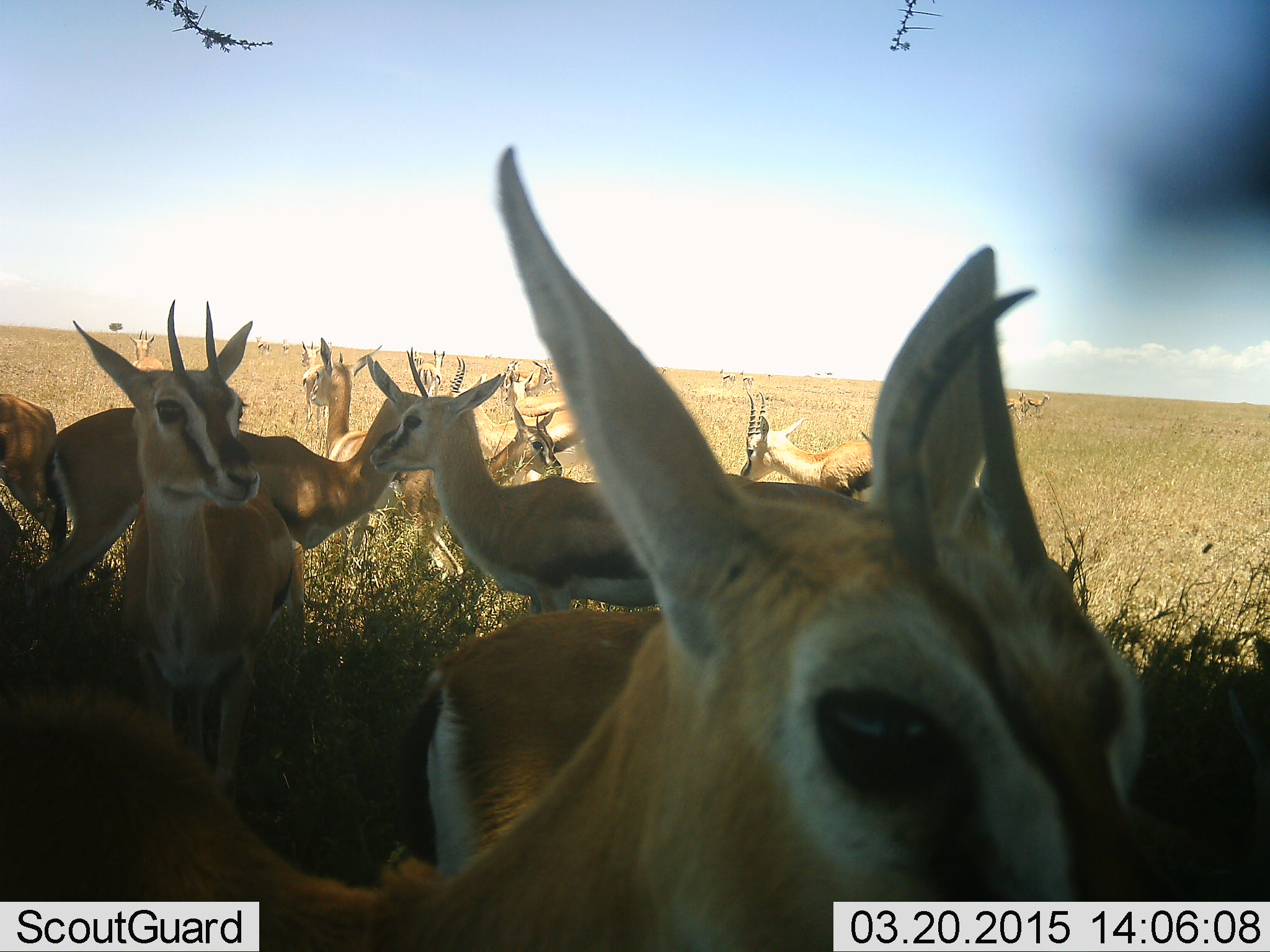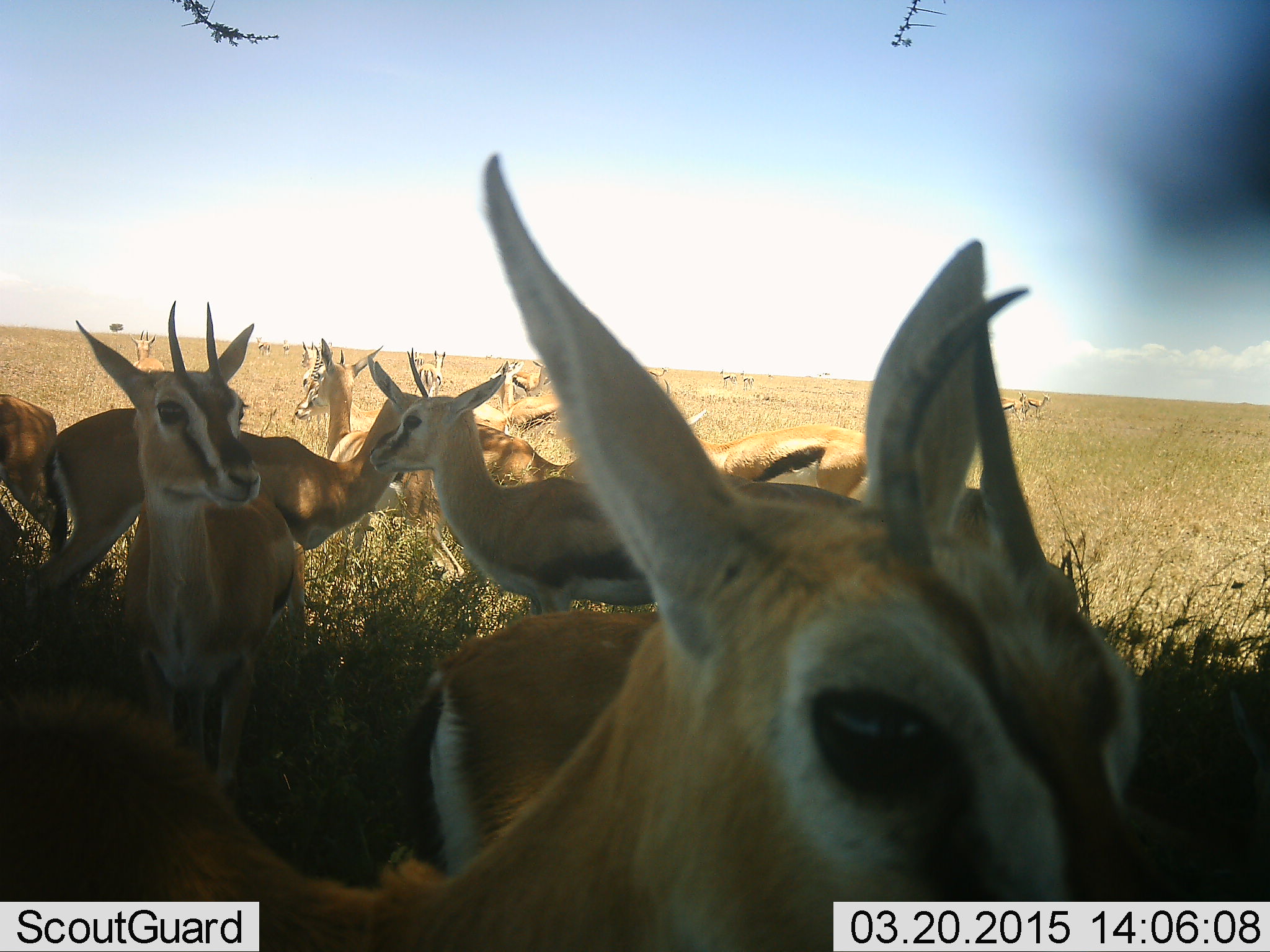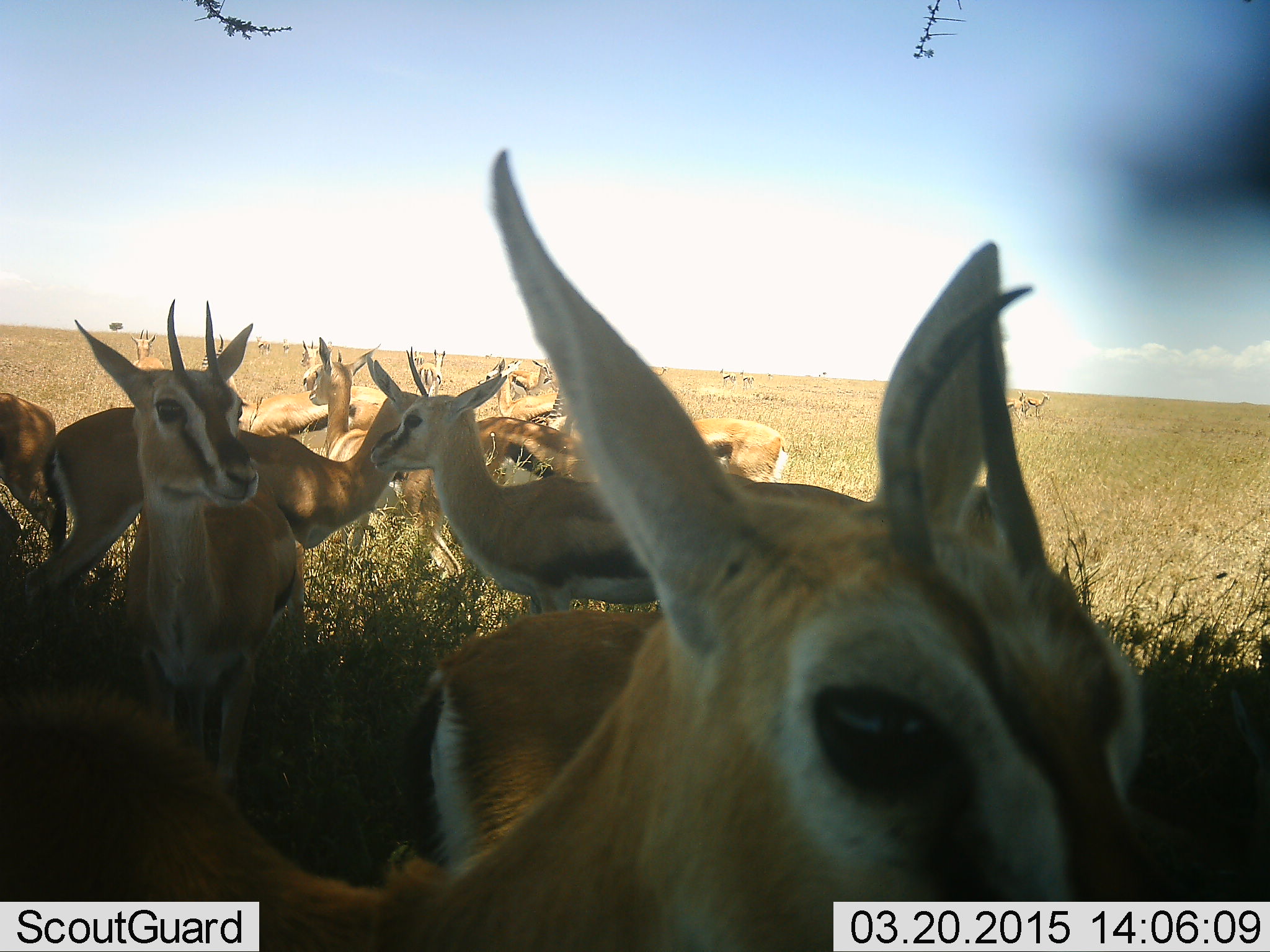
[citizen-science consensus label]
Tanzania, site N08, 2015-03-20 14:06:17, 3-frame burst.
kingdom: Animalia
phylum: Chordata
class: Mammalia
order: Artiodactyla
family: Bovidae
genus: Eudorcas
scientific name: Eudorcas thomsonii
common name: thomson's gazelle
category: gazellethomsons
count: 11-50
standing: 70%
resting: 40%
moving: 50%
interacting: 10%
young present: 0%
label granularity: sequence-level